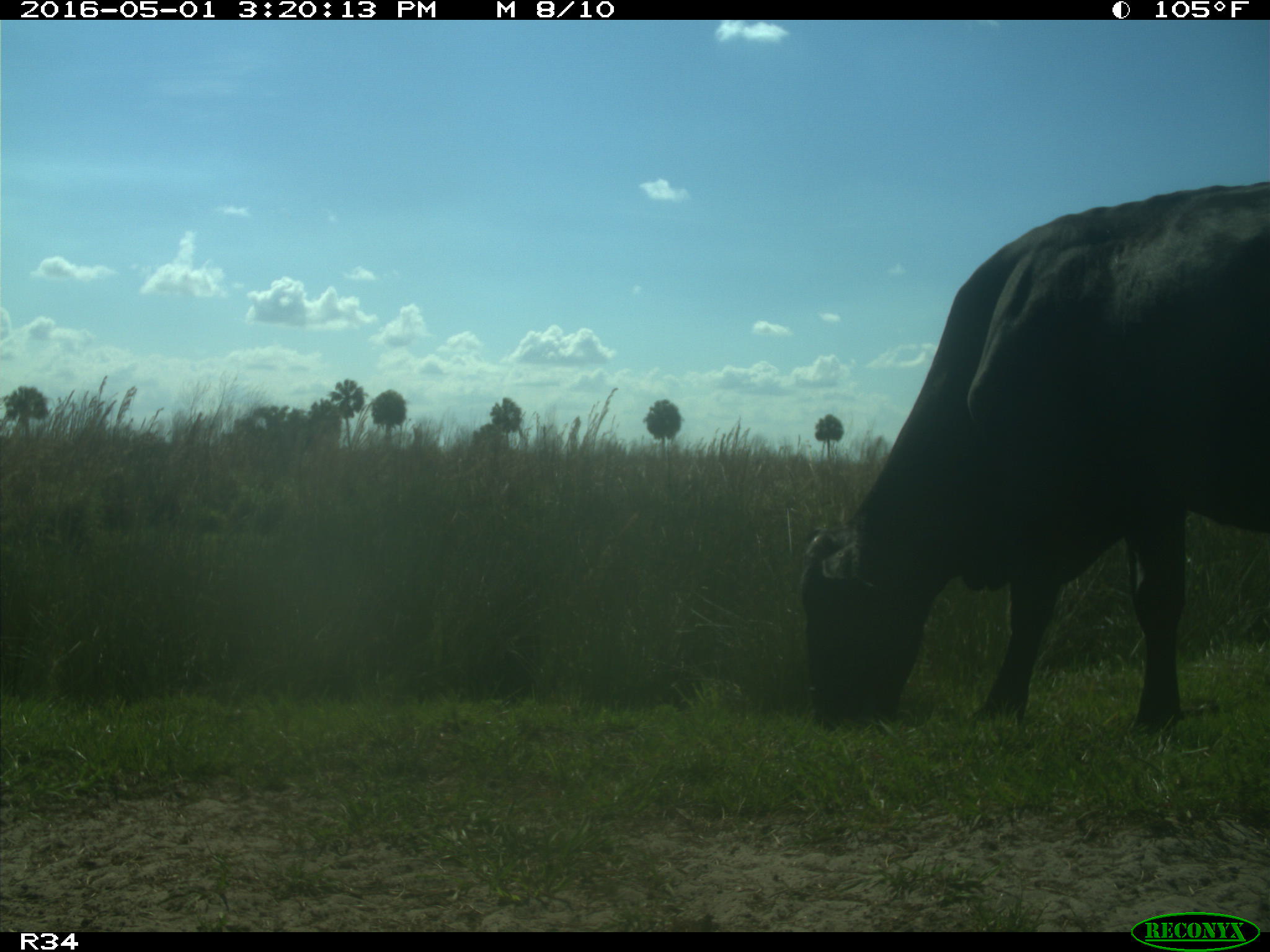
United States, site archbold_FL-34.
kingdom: Animalia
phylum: Chordata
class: Mammalia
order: Artiodactyla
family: Bovidae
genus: Bos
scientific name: Bos taurus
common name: domestic cow